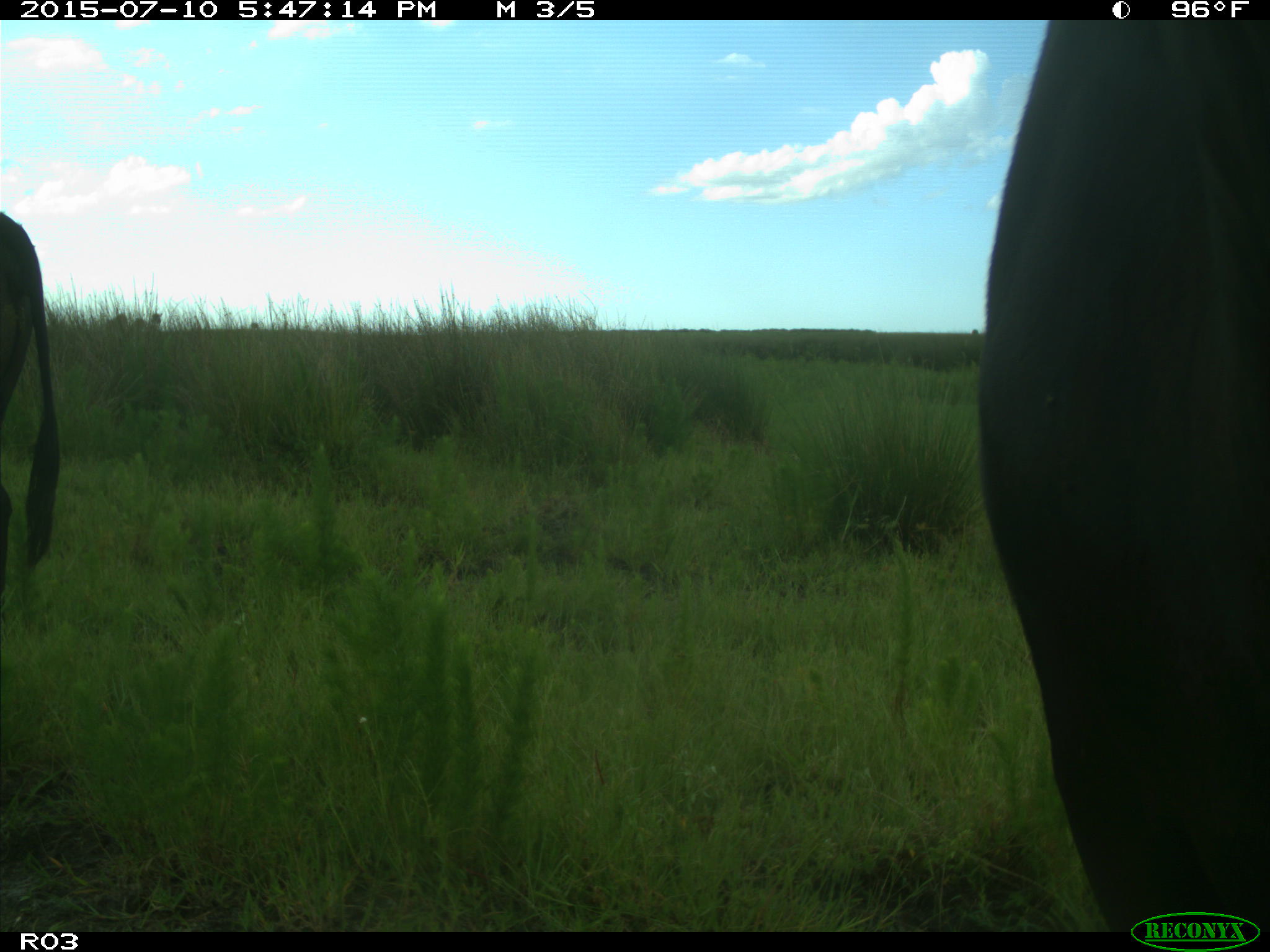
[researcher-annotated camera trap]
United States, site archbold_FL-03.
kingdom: Animalia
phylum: Chordata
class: Mammalia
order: Artiodactyla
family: Bovidae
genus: Bos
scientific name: Bos taurus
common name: domestic cow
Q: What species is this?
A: Bos taurus (domestic cow).